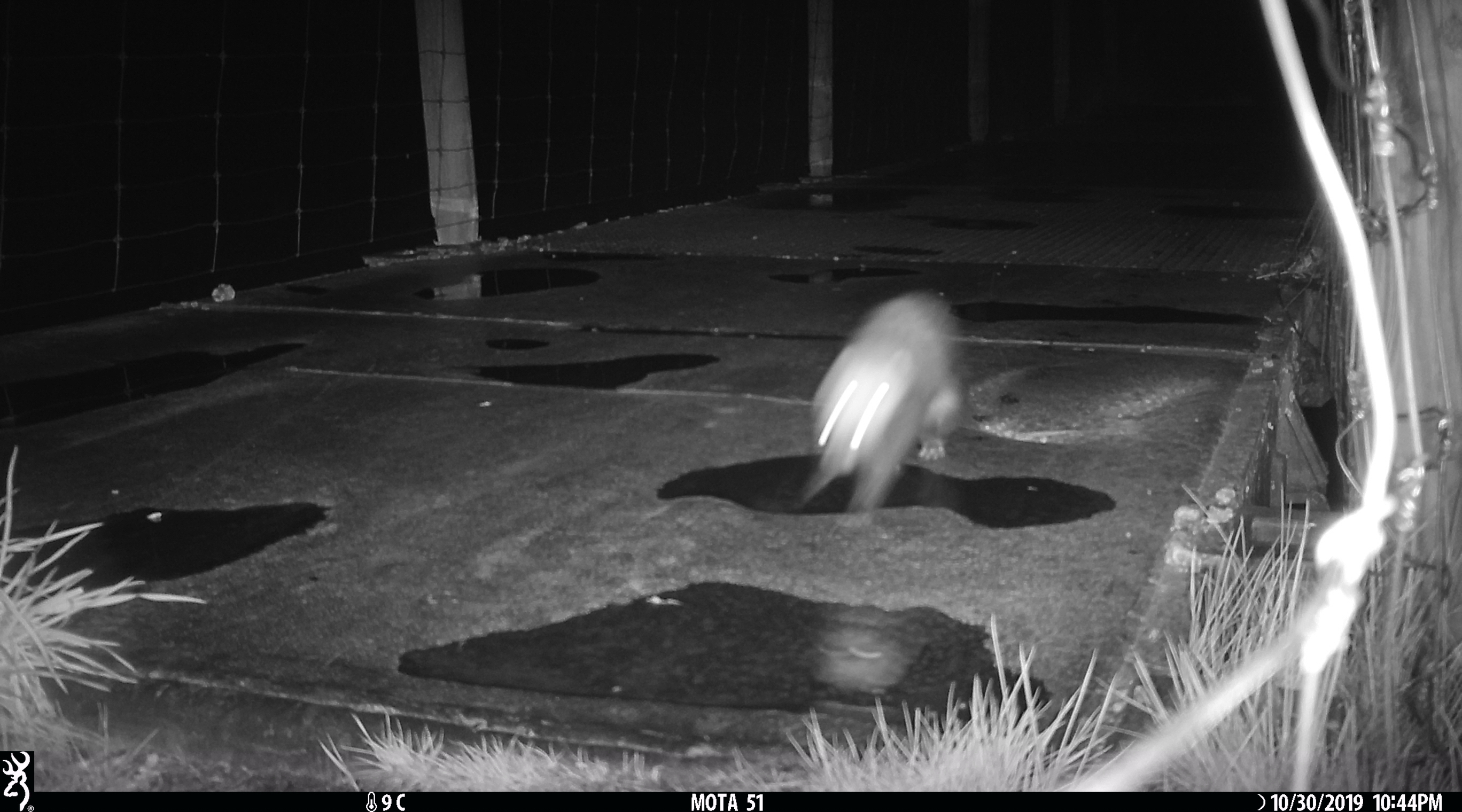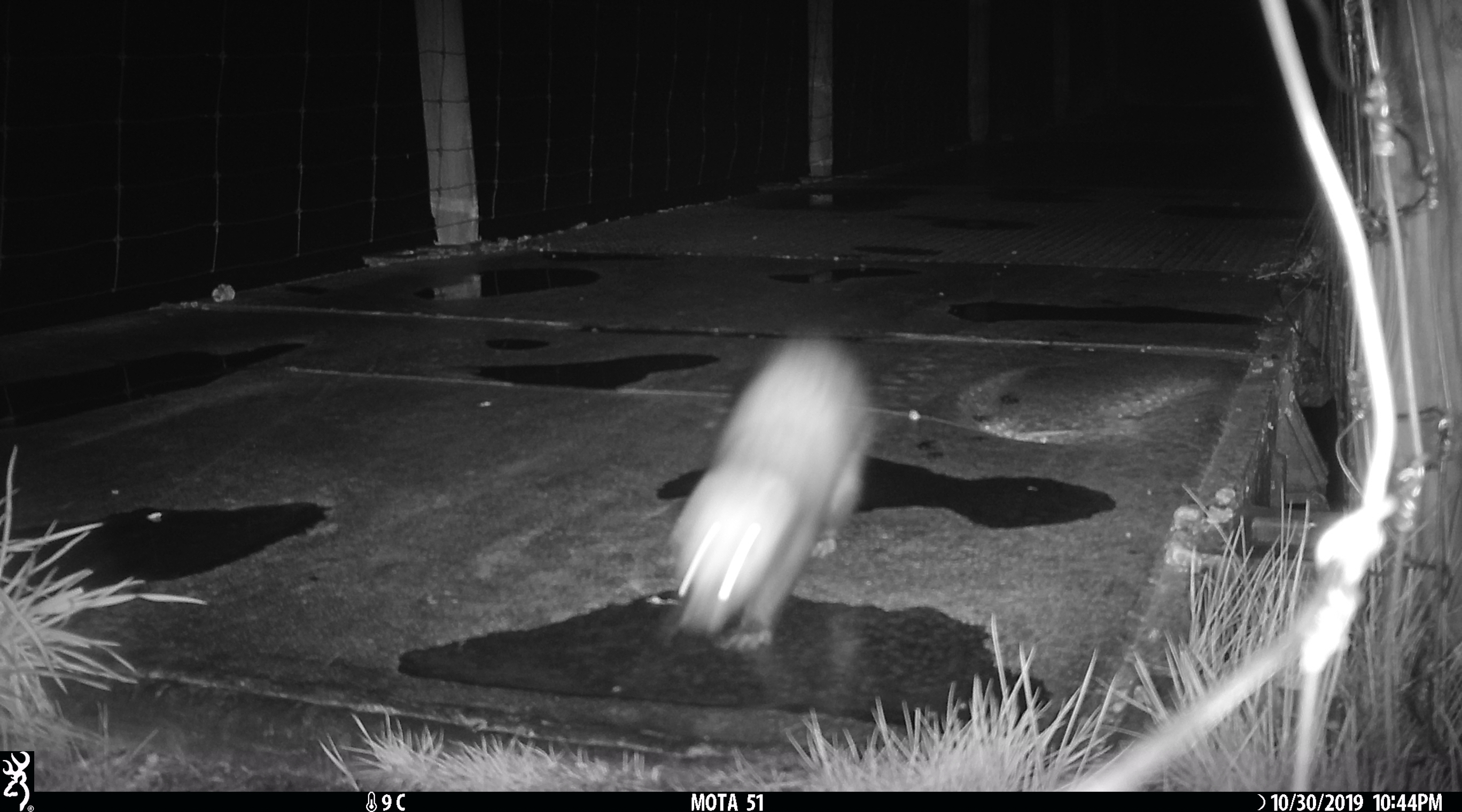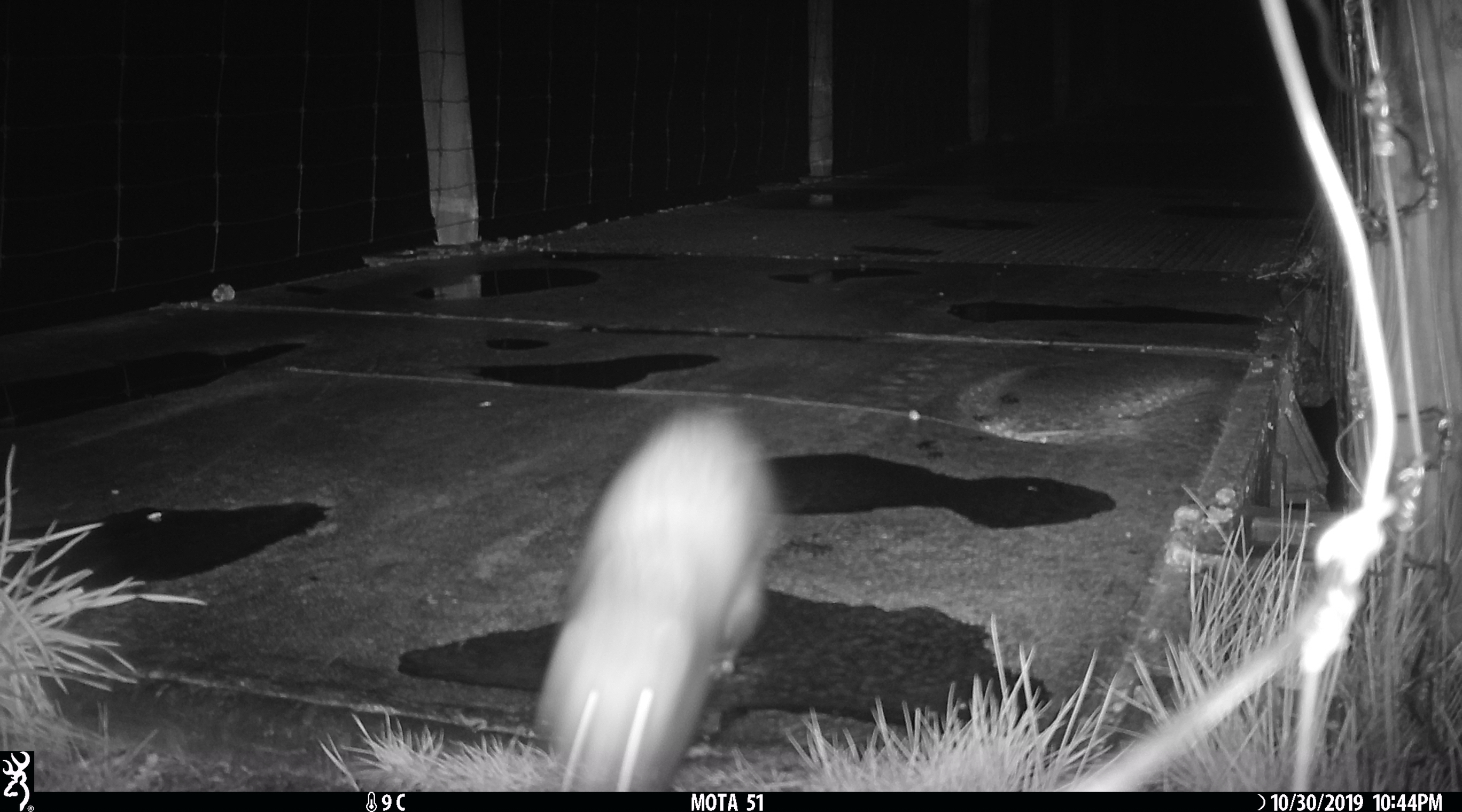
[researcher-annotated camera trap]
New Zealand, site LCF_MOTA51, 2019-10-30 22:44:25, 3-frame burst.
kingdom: Animalia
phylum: Chordata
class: Mammalia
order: Carnivora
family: Mustelidae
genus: Mustela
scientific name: Mustela furo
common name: ferret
Ferret (Mustela furo).